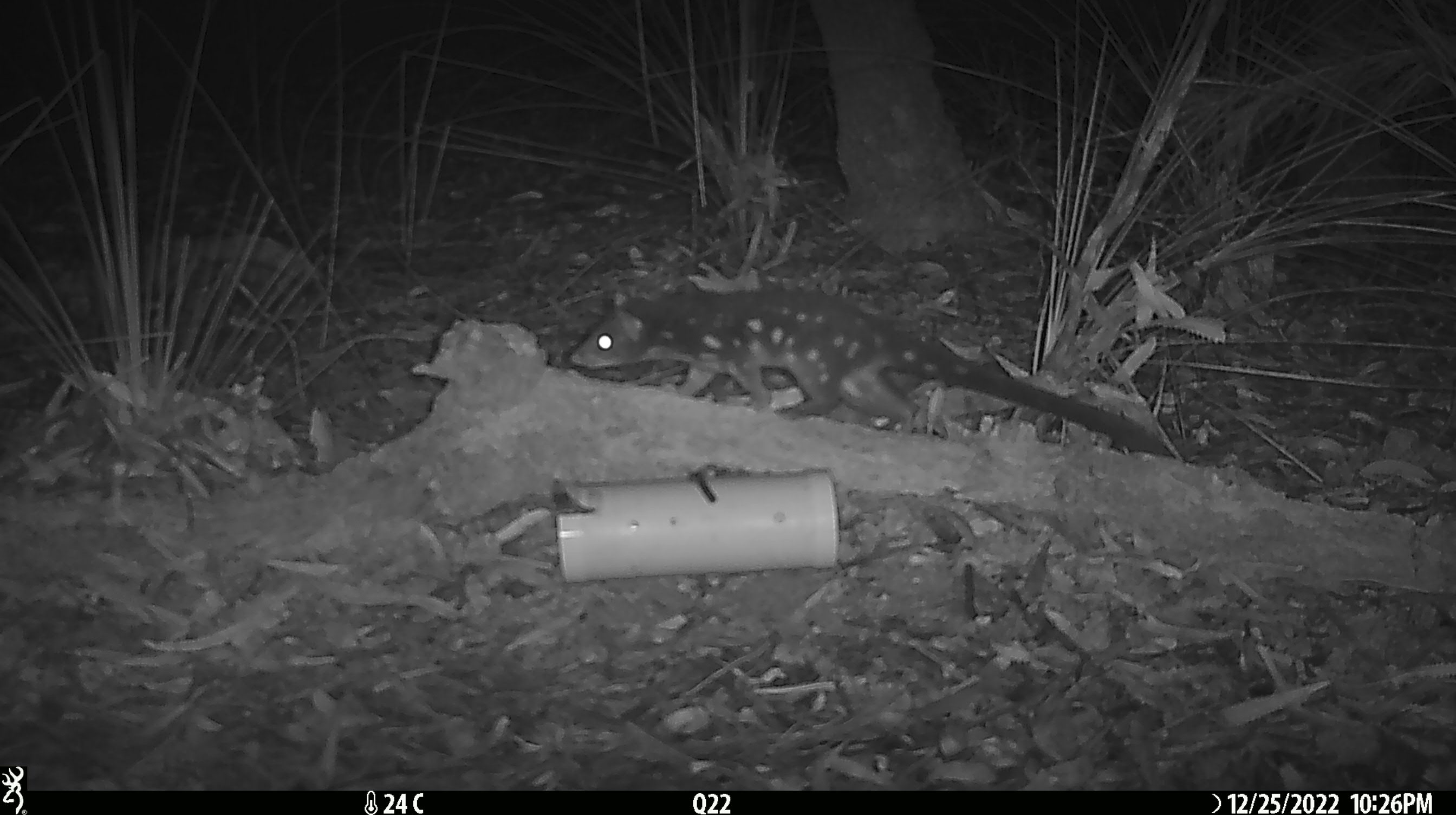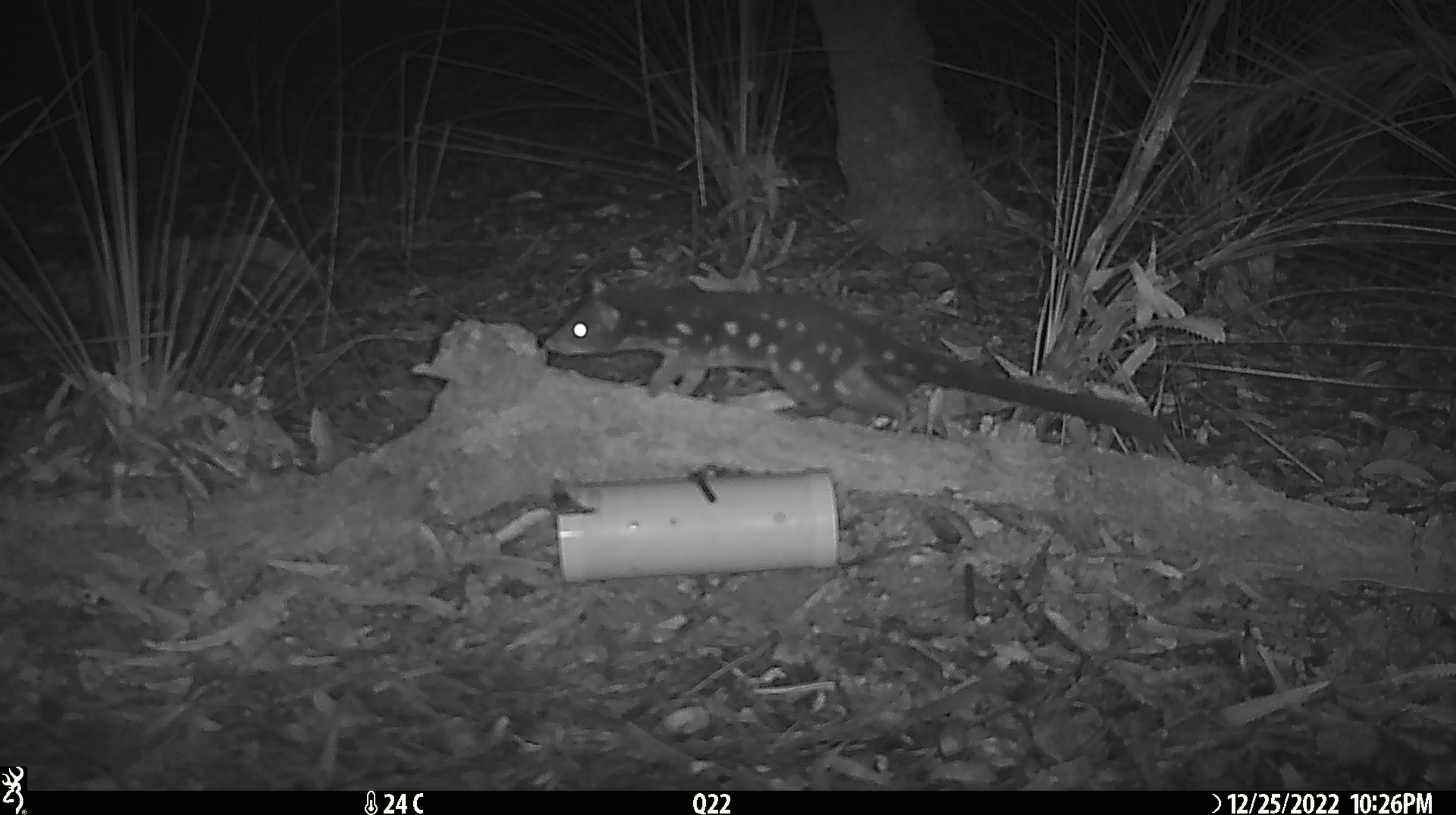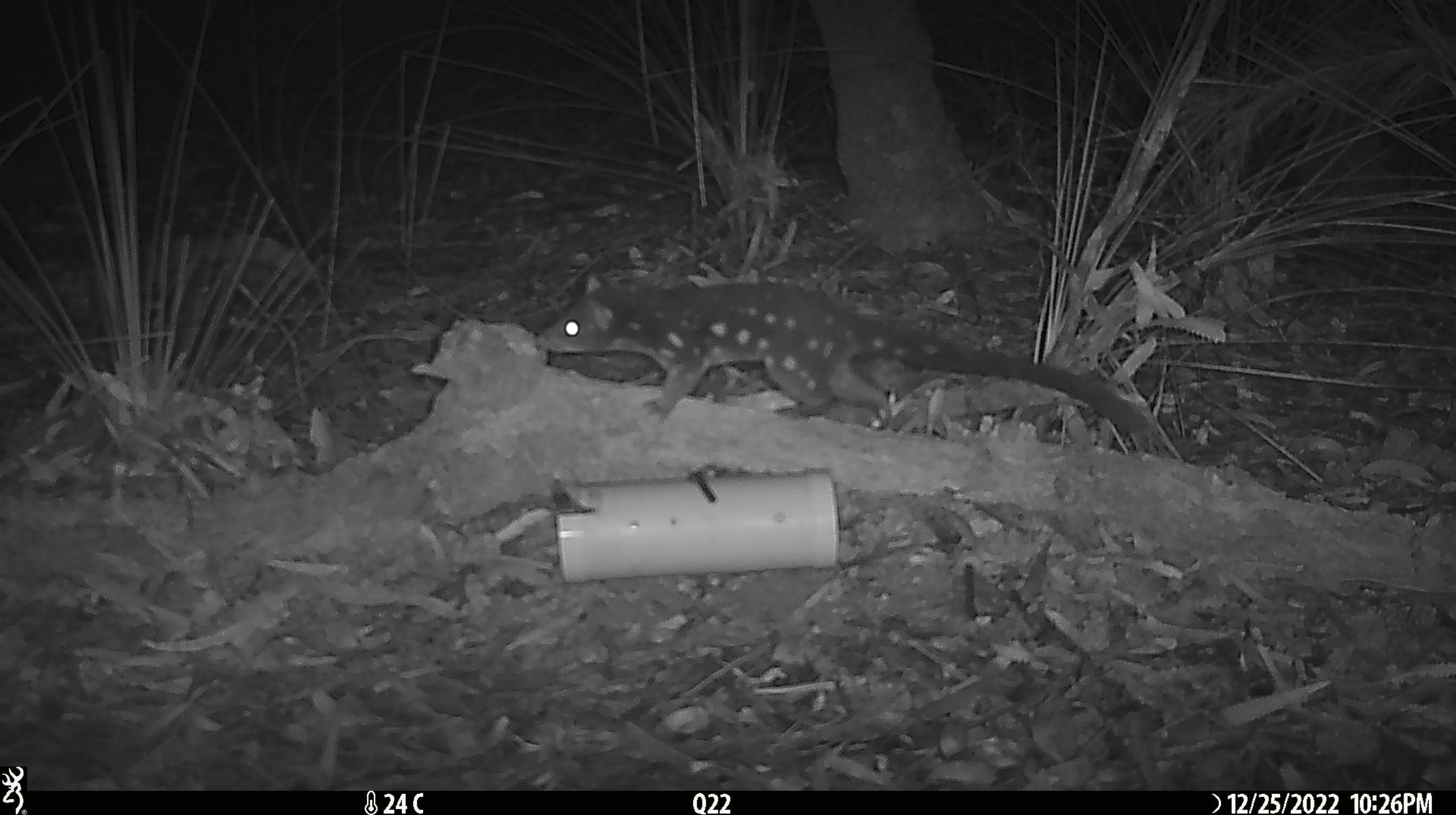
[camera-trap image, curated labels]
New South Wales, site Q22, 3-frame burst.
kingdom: Animalia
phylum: Chordata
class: Mammalia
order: Dasyuromorphia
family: Dasyuridae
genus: Dasyurus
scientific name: Dasyurus maculatus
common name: spotted-tailed quoll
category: quoll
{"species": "quoll (spotted-tailed quoll) (Dasyurus maculatus)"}